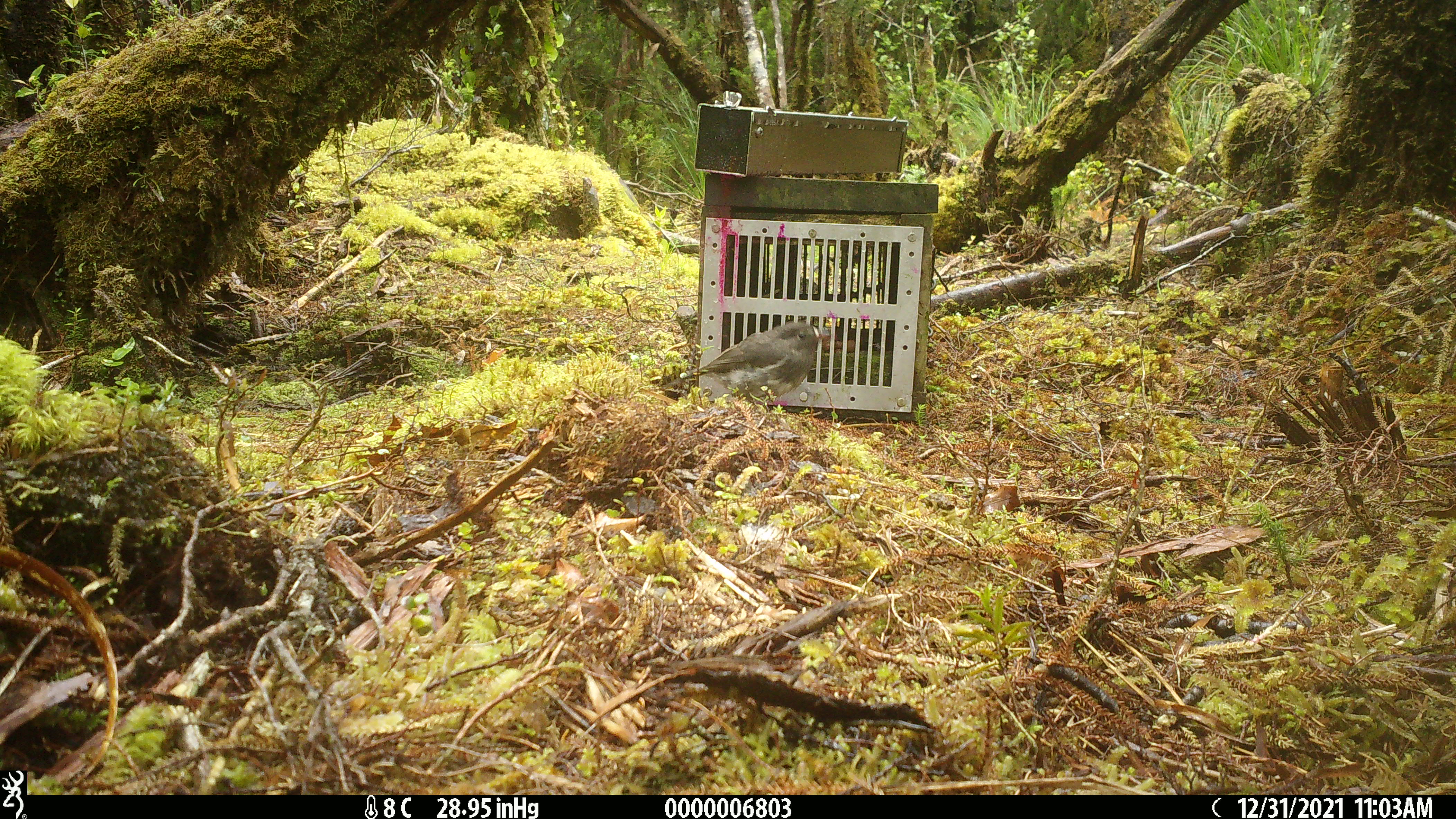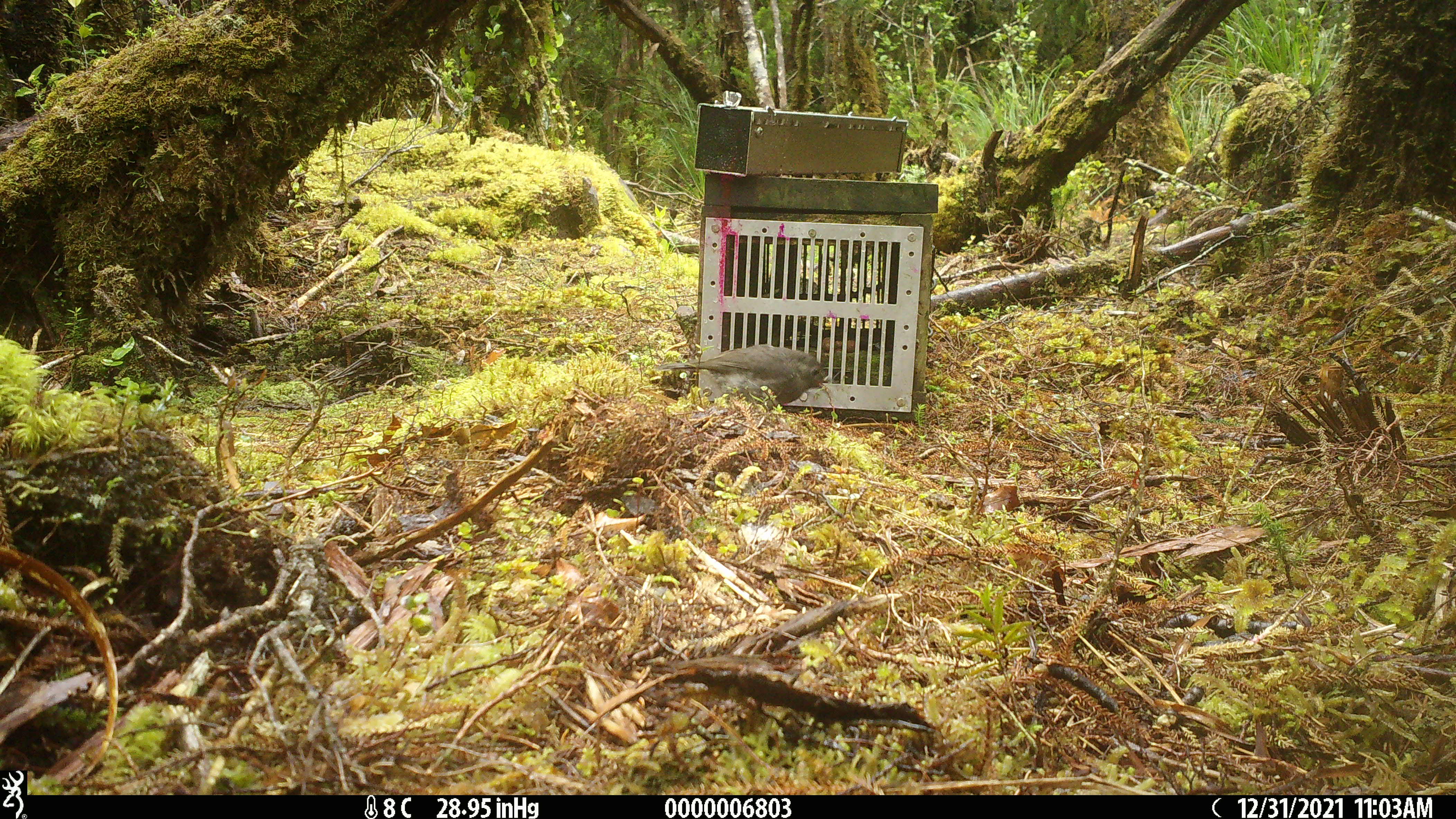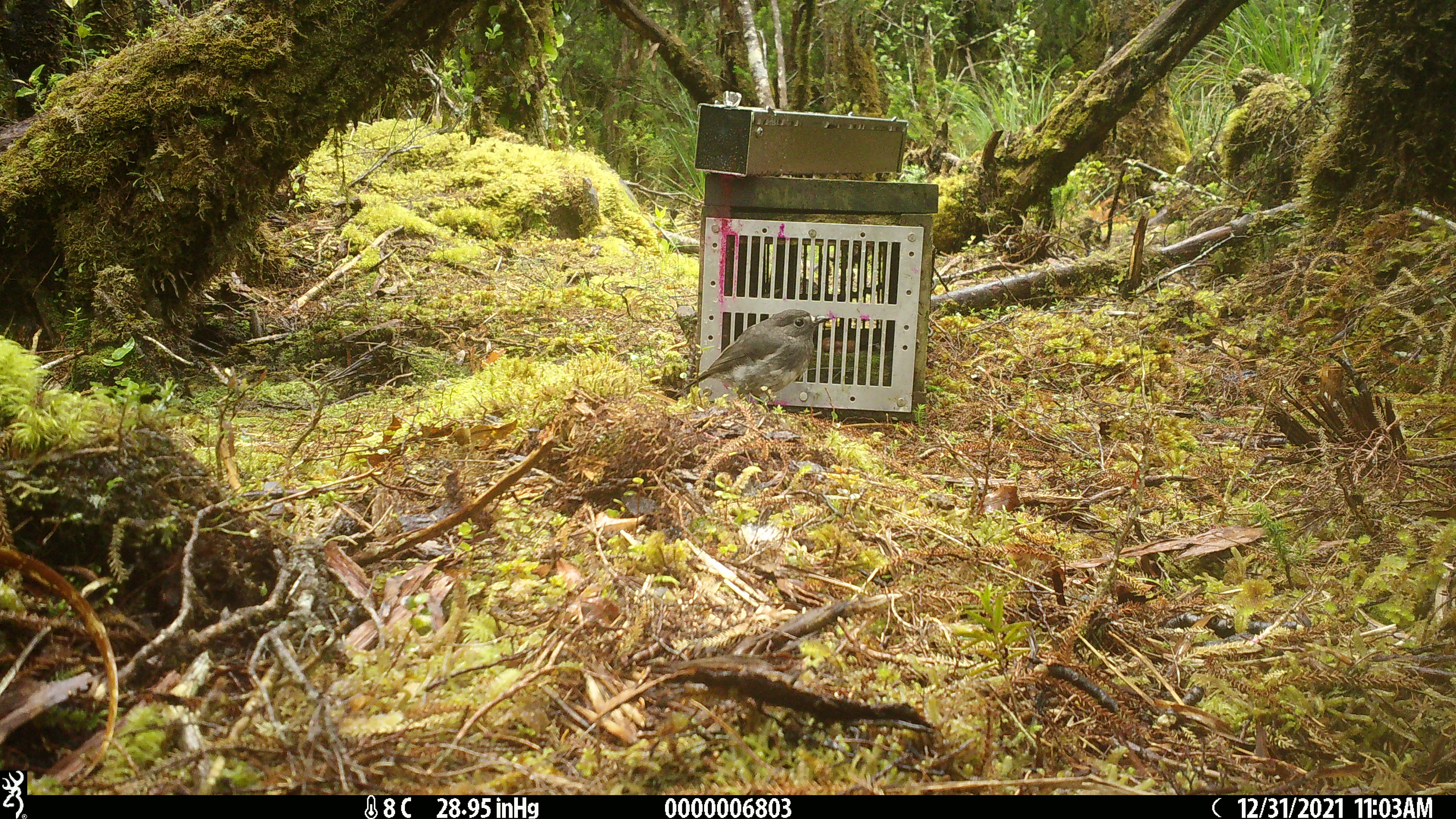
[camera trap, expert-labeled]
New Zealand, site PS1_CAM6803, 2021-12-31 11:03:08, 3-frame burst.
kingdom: Animalia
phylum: Chordata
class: Aves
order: Passeriformes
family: Petroicidae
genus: Petroica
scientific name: Petroica australis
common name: new zealand robin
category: robin